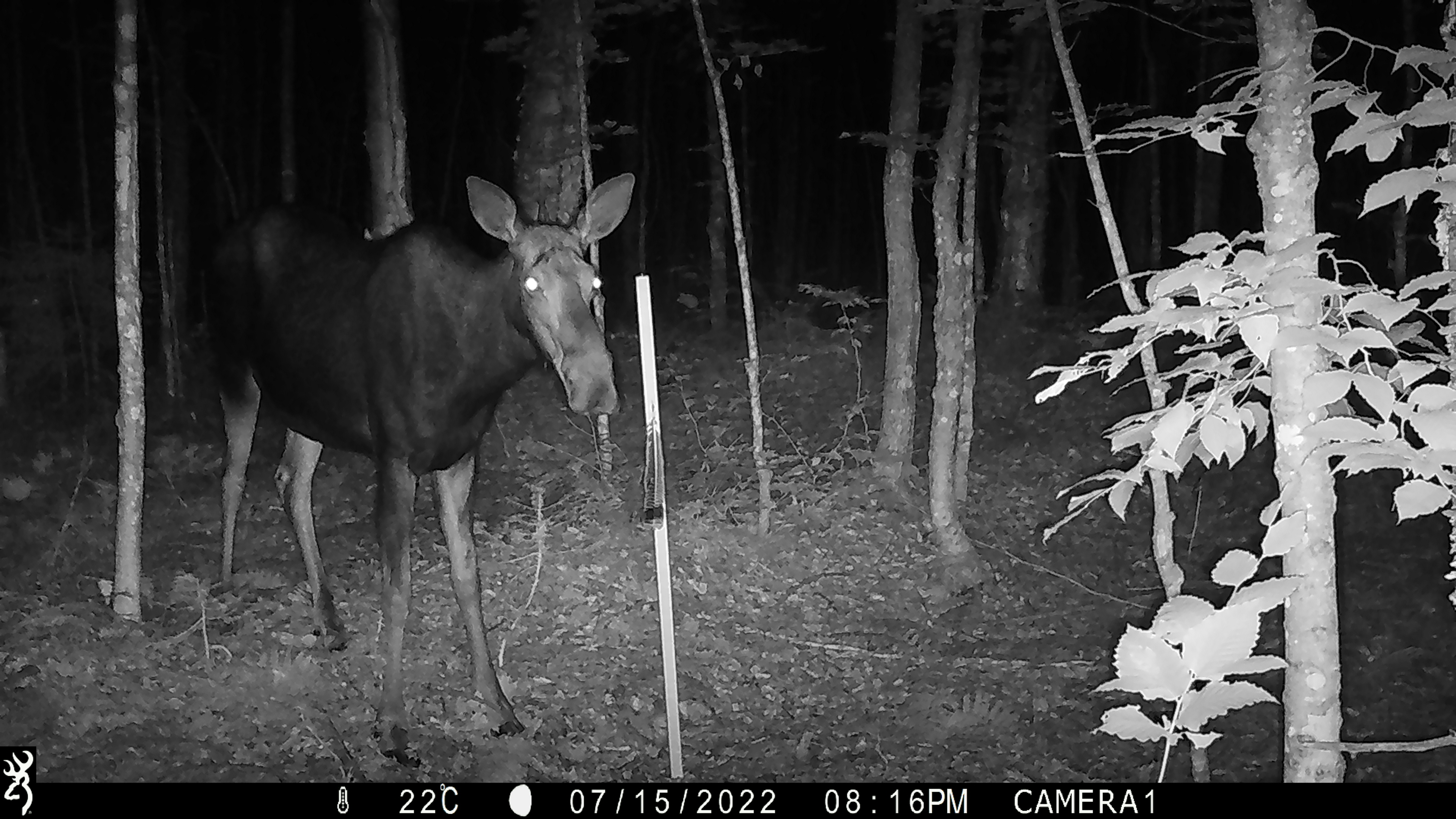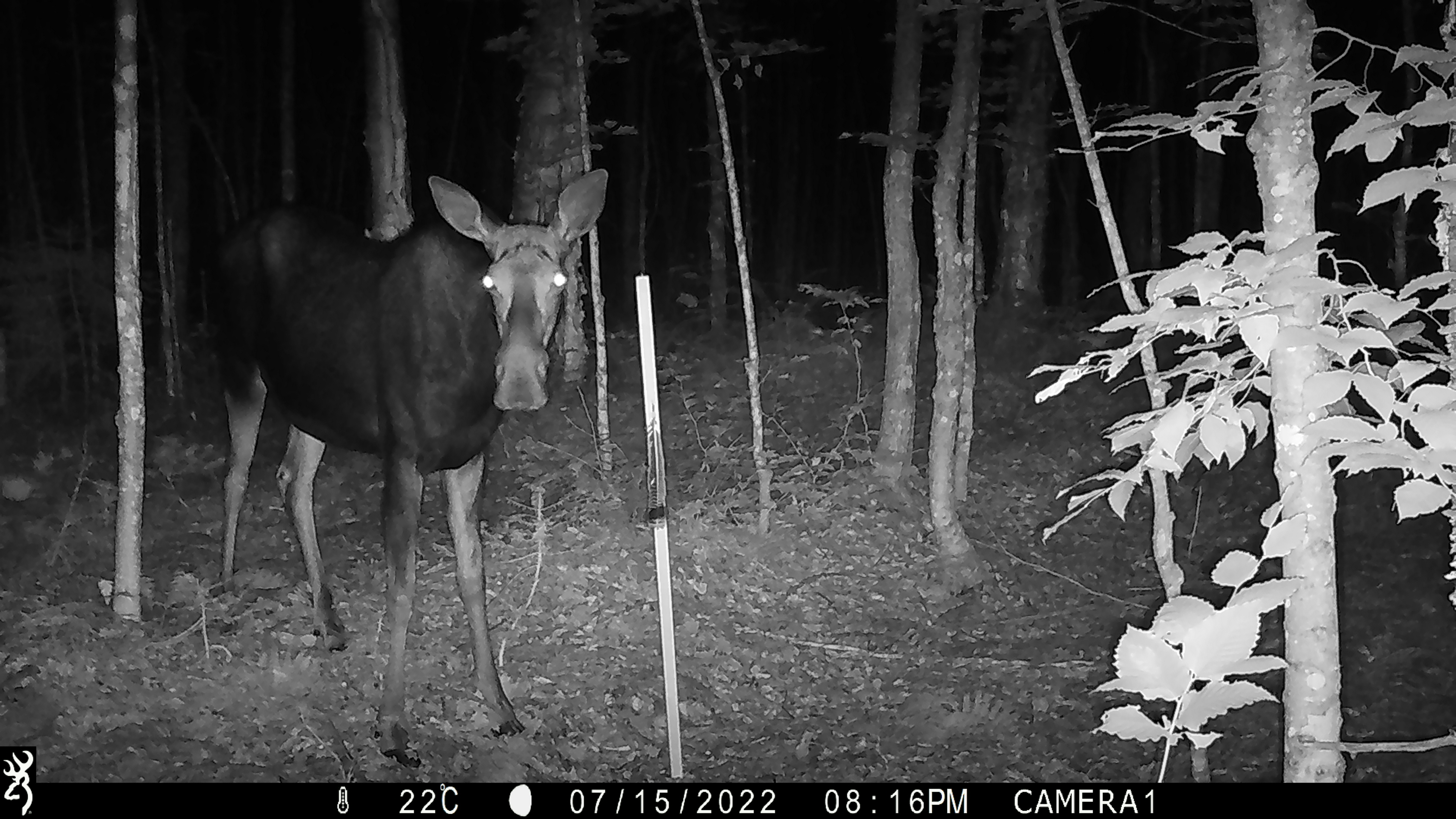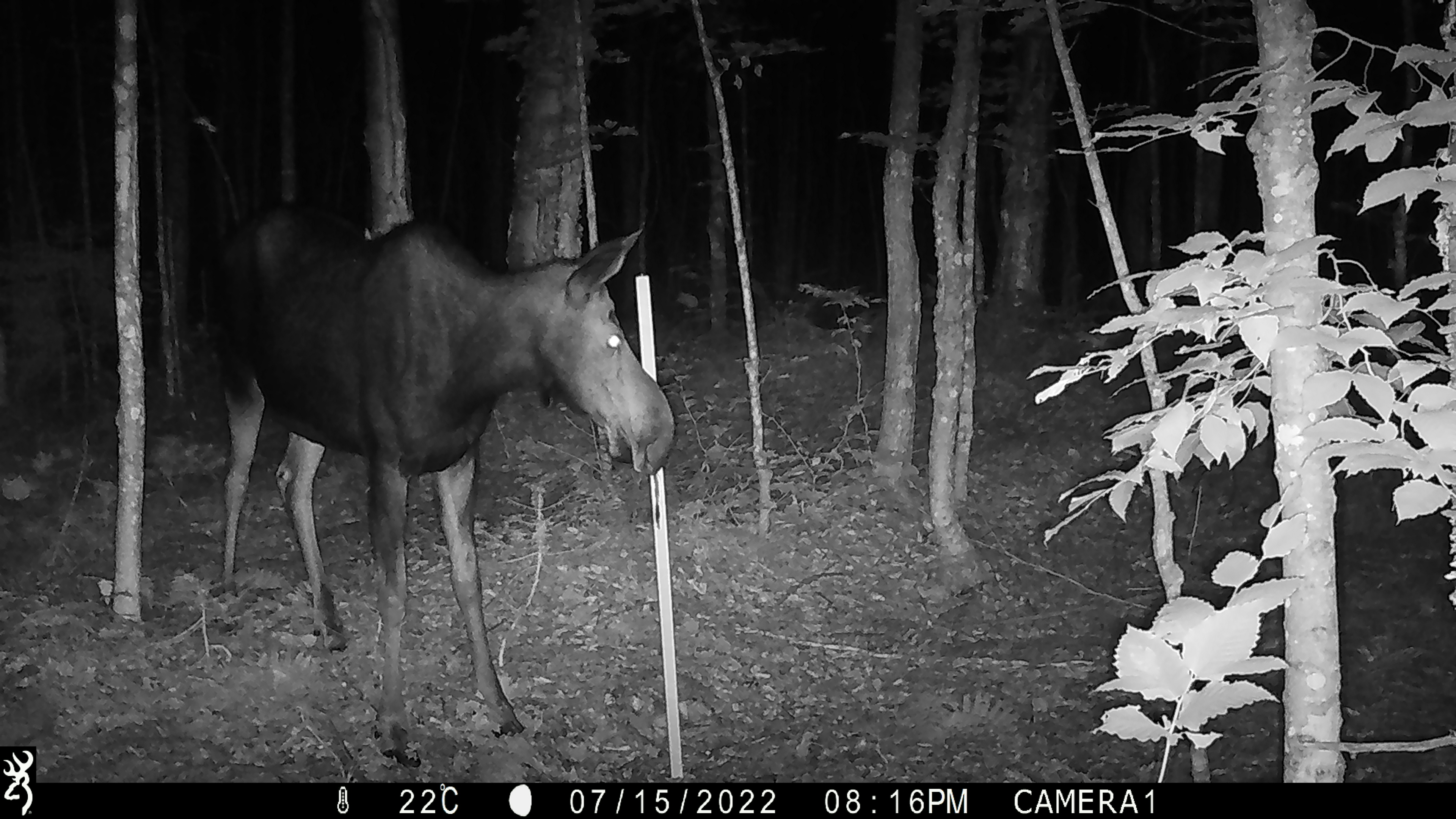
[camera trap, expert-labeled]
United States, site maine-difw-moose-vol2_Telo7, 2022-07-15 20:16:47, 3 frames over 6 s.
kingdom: Animalia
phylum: Chordata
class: Mammalia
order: Artiodactyla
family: Cervidae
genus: Alces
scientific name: Alces alces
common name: moose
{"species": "moose (Alces alces)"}